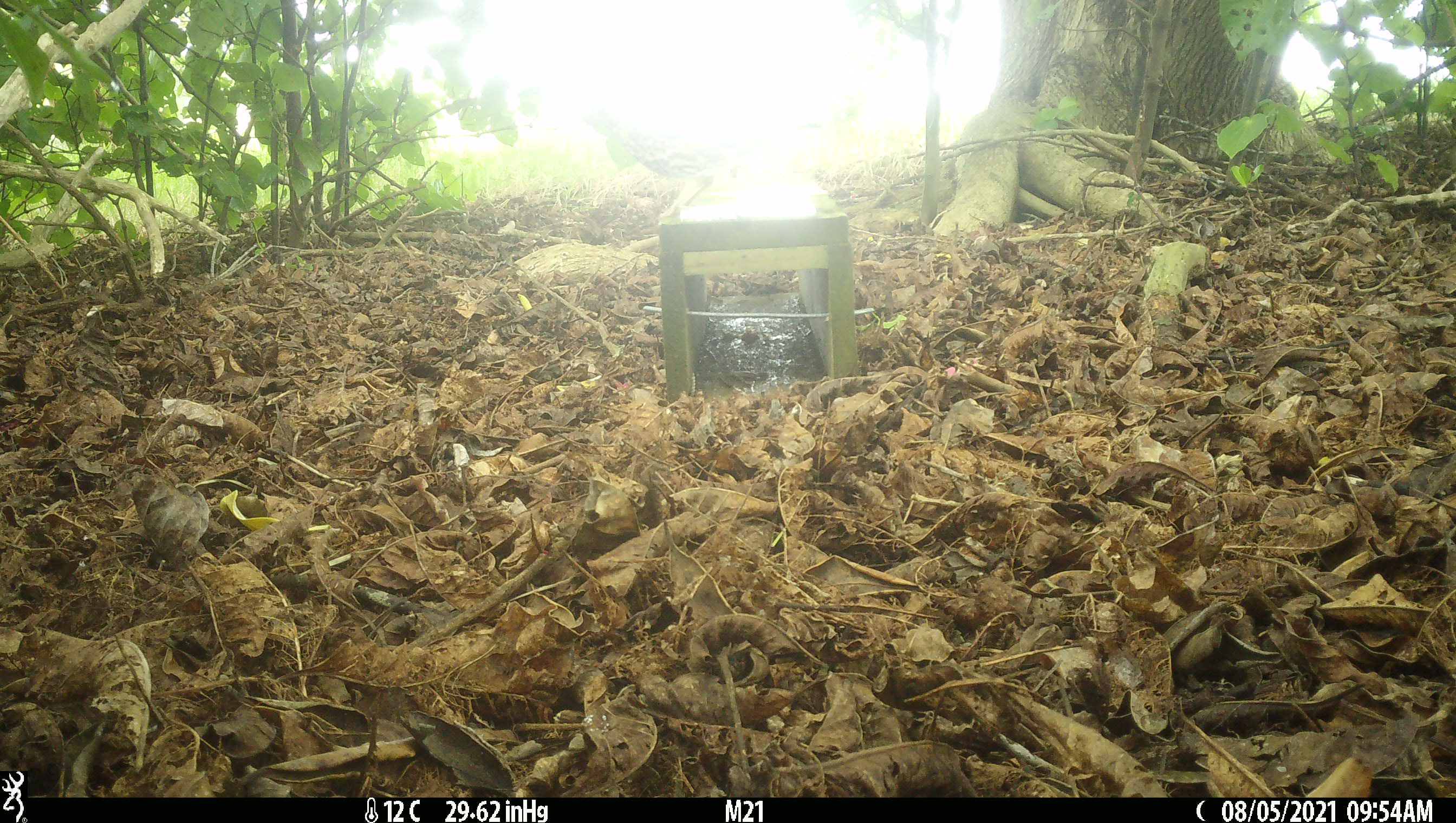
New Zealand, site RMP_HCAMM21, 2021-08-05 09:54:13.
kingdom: Animalia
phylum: Chordata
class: Aves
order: Passeriformes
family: Turdidae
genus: Turdus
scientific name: Turdus philomelos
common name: song thrush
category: thrush